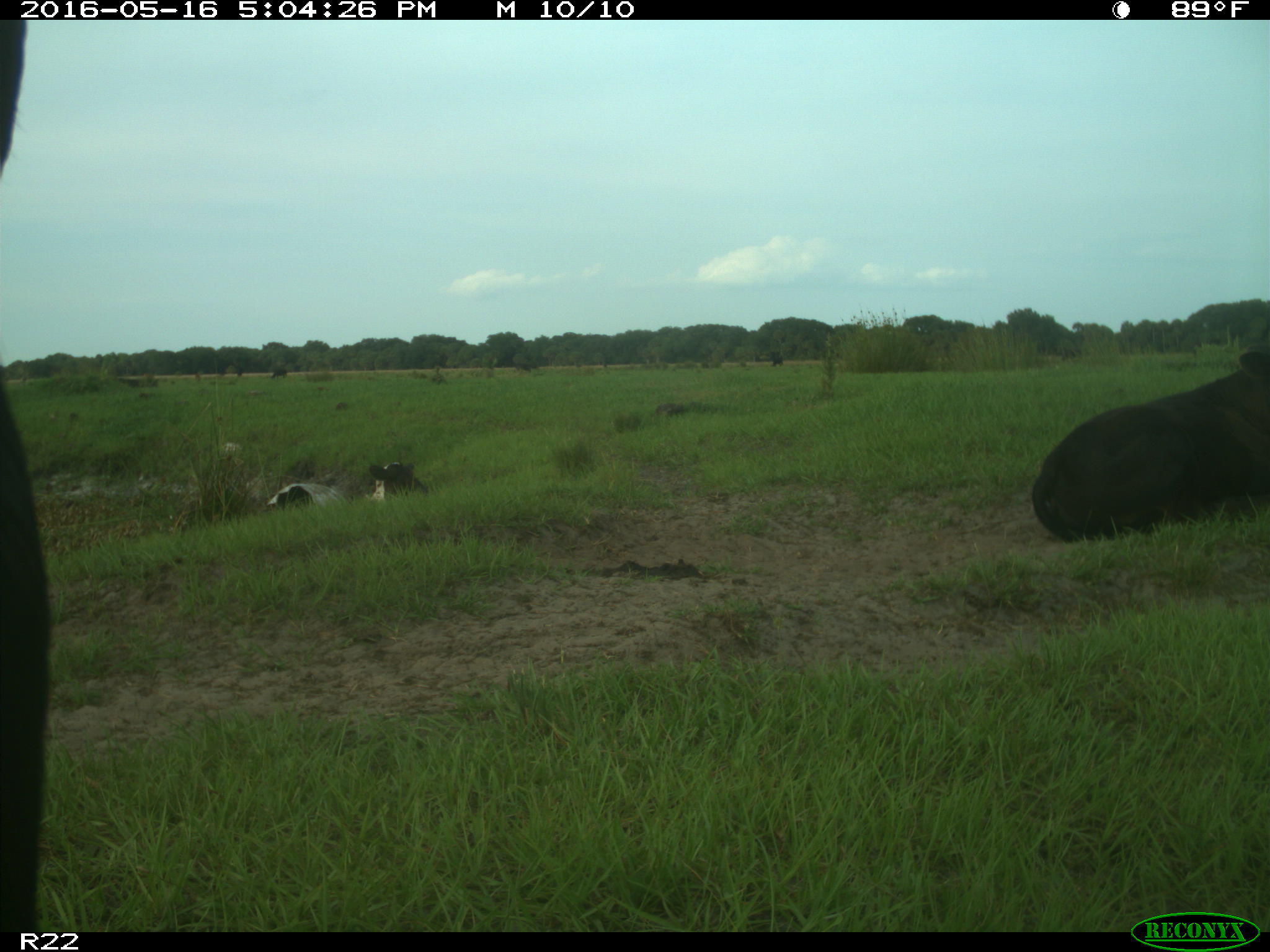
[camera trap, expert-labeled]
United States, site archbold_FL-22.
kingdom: Animalia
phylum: Chordata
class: Mammalia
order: Artiodactyla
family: Bovidae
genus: Bos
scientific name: Bos taurus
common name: domestic cow